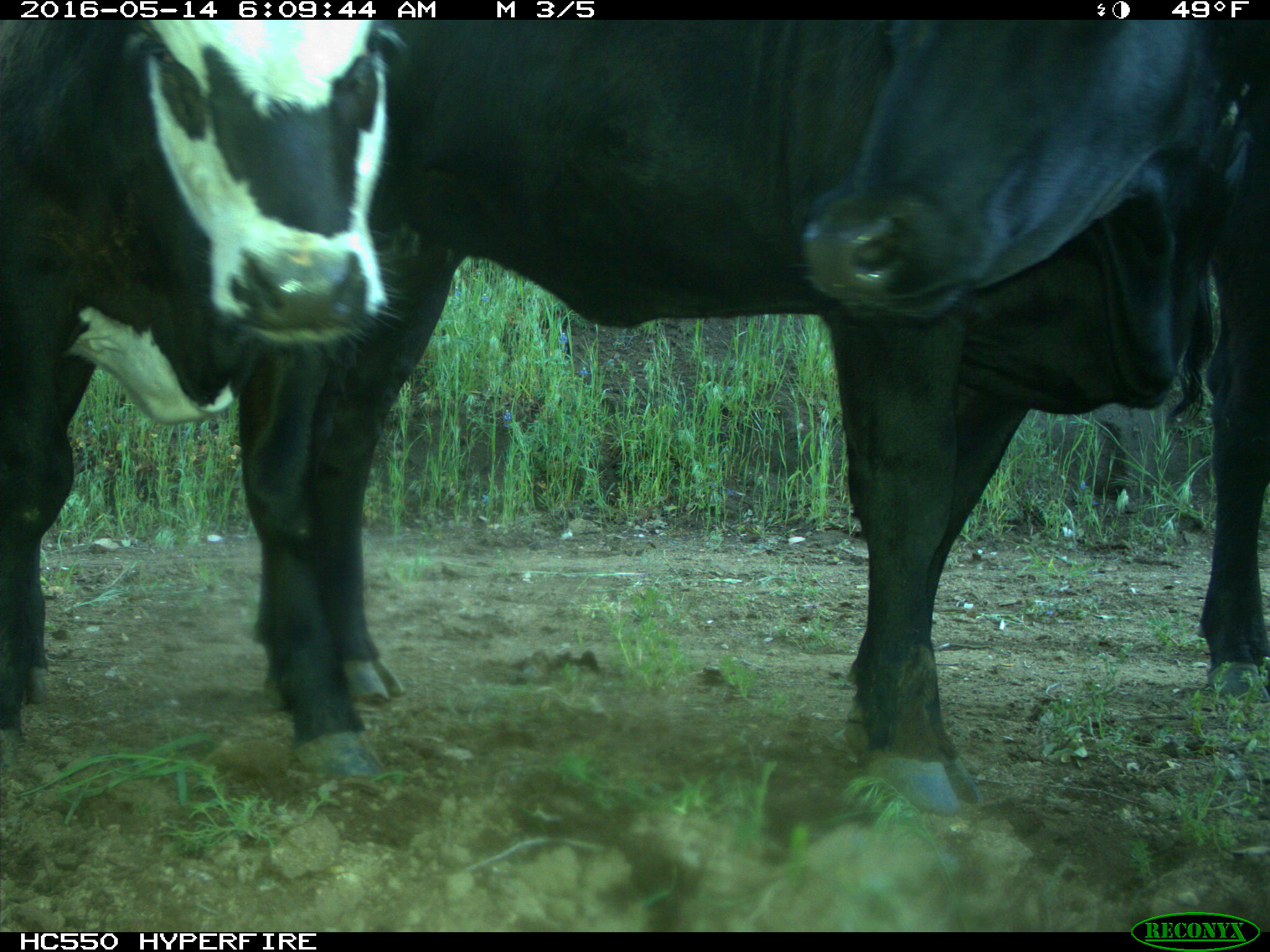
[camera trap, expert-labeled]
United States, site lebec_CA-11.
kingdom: Animalia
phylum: Chordata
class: Mammalia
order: Artiodactyla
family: Bovidae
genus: Bos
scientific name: Bos taurus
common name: domestic cow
Bos taurus (domestic cow).